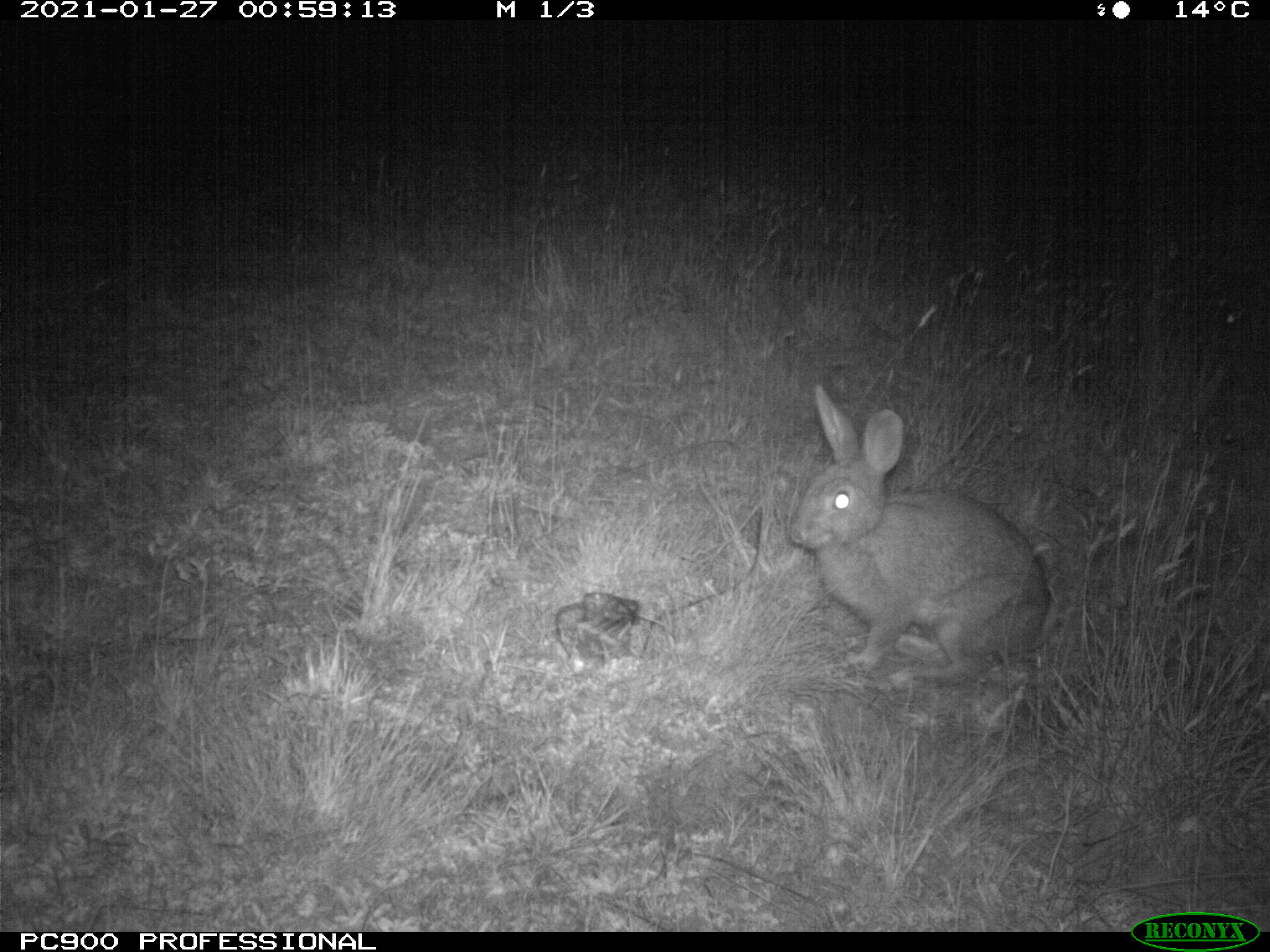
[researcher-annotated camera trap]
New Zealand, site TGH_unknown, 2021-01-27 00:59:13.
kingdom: Animalia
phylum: Chordata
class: Mammalia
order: Lagomorpha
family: Leporidae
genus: Oryctolagus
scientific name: Oryctolagus cuniculus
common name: european rabbit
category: rabbit